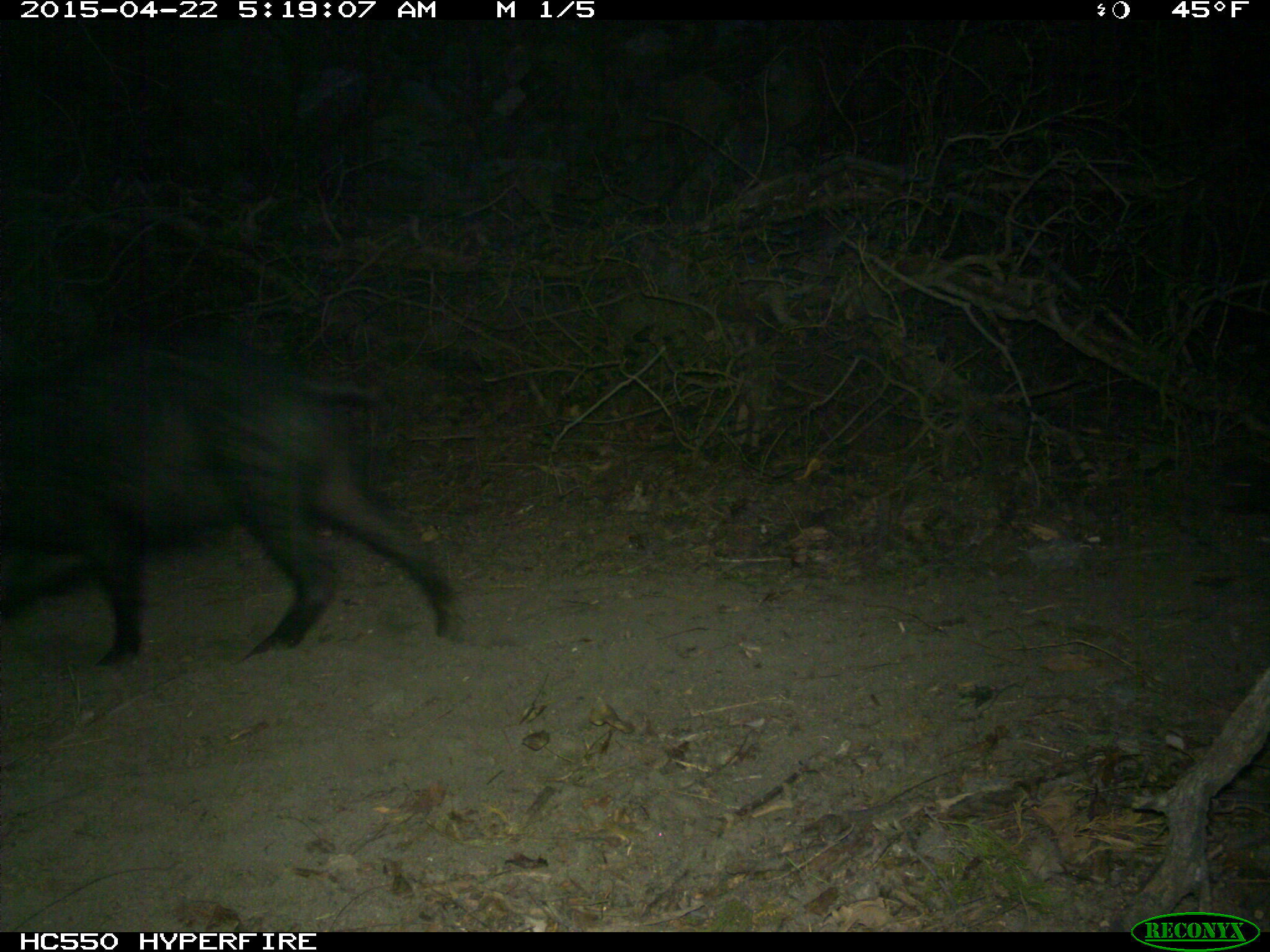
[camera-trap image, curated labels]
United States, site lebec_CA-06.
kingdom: Animalia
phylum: Chordata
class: Mammalia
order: Artiodactyla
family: Suidae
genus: Sus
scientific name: Sus scrofa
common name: wild boar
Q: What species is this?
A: Sus scrofa (wild boar).